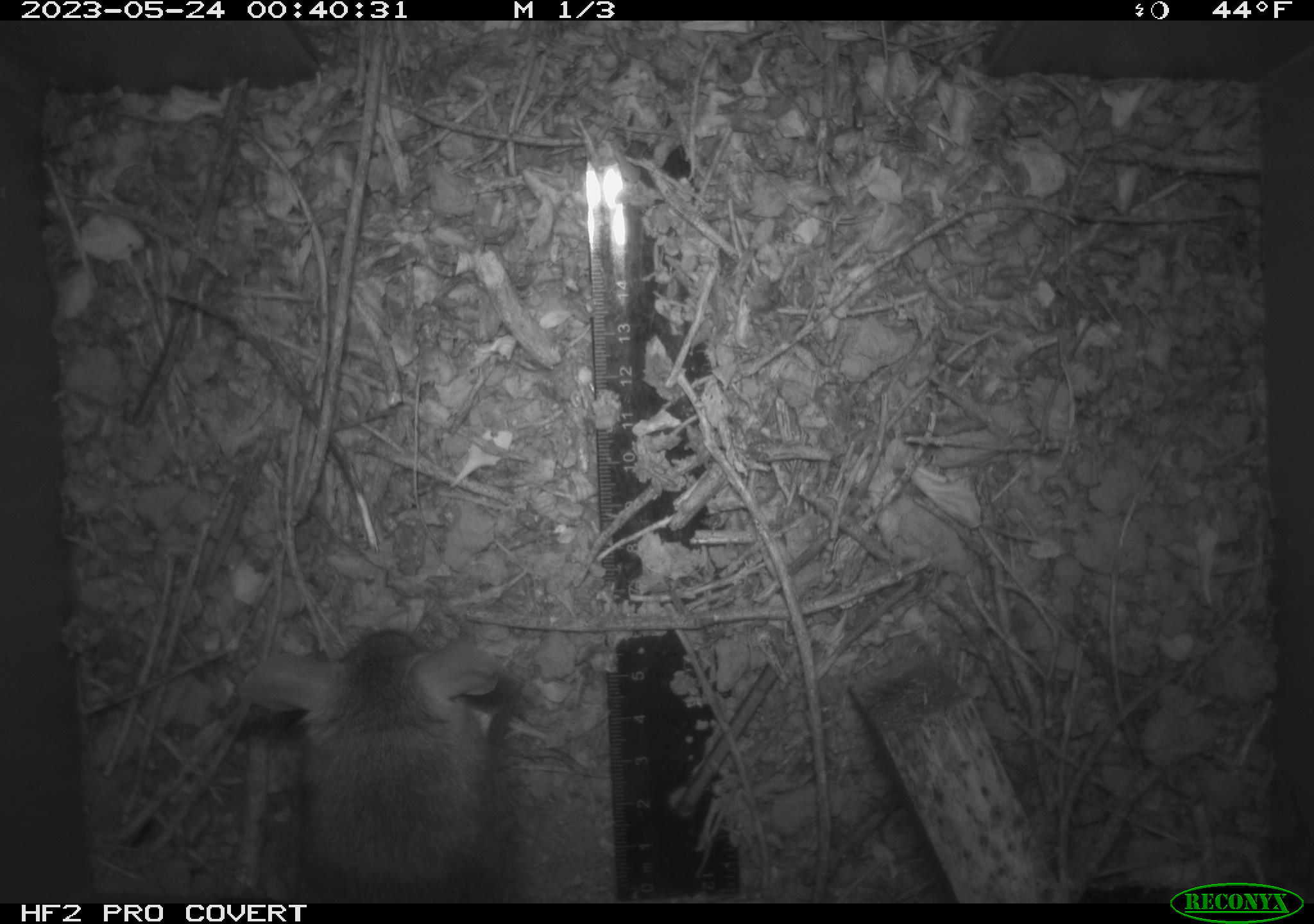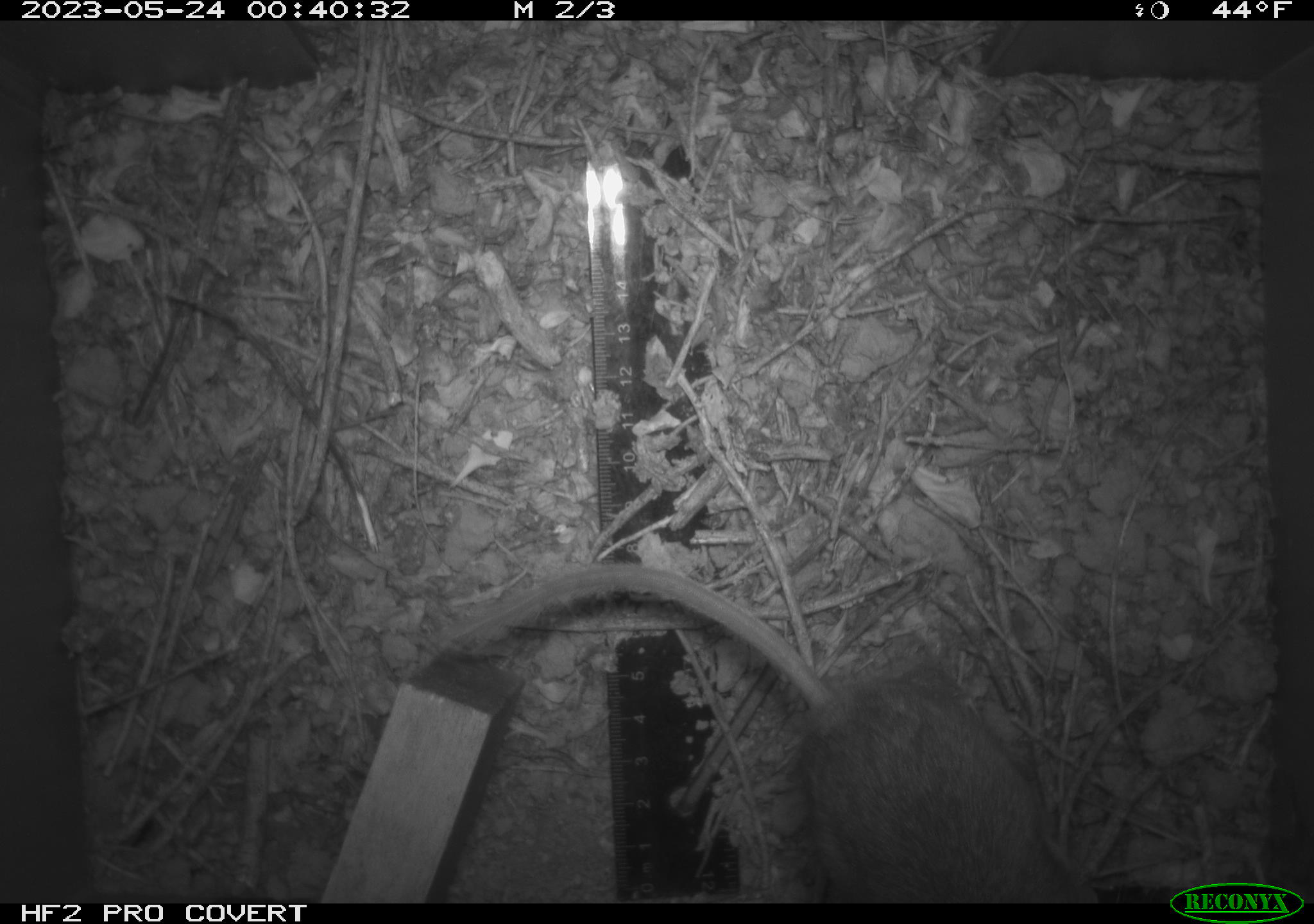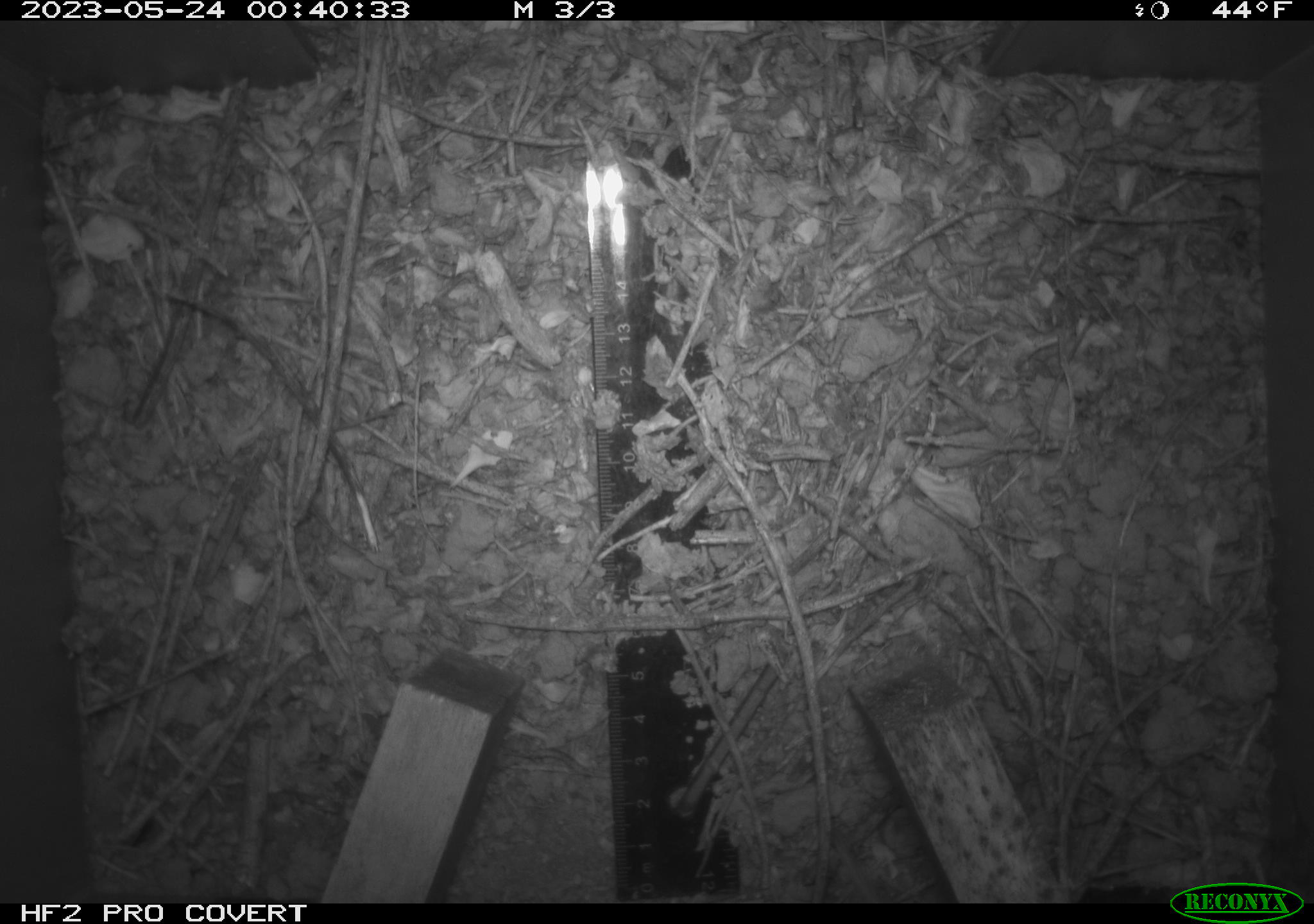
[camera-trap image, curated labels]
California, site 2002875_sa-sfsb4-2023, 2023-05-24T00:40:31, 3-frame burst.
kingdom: Animalia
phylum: Chordata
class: Mammalia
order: Rodentia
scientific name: Rodentia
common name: mouse species